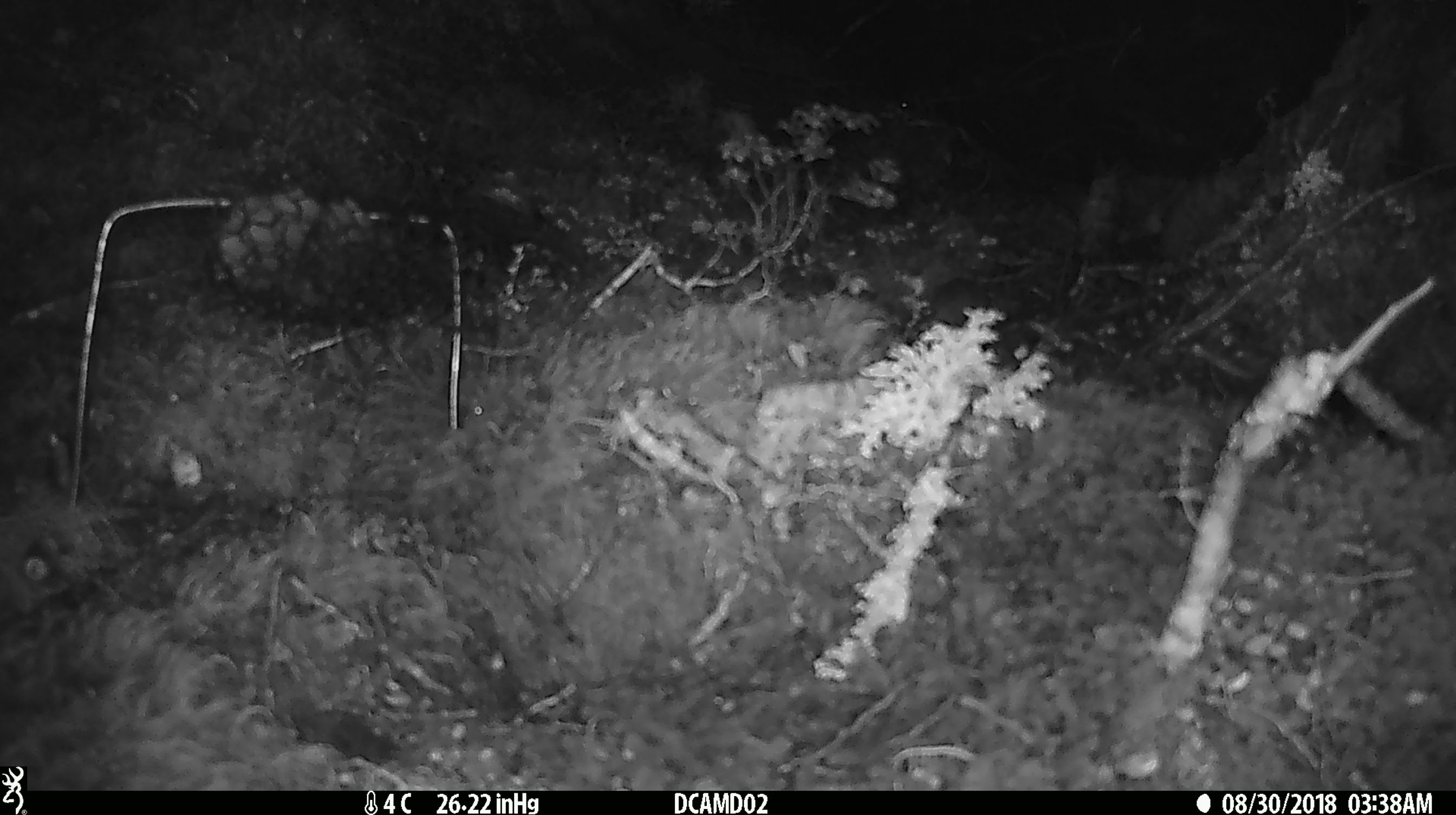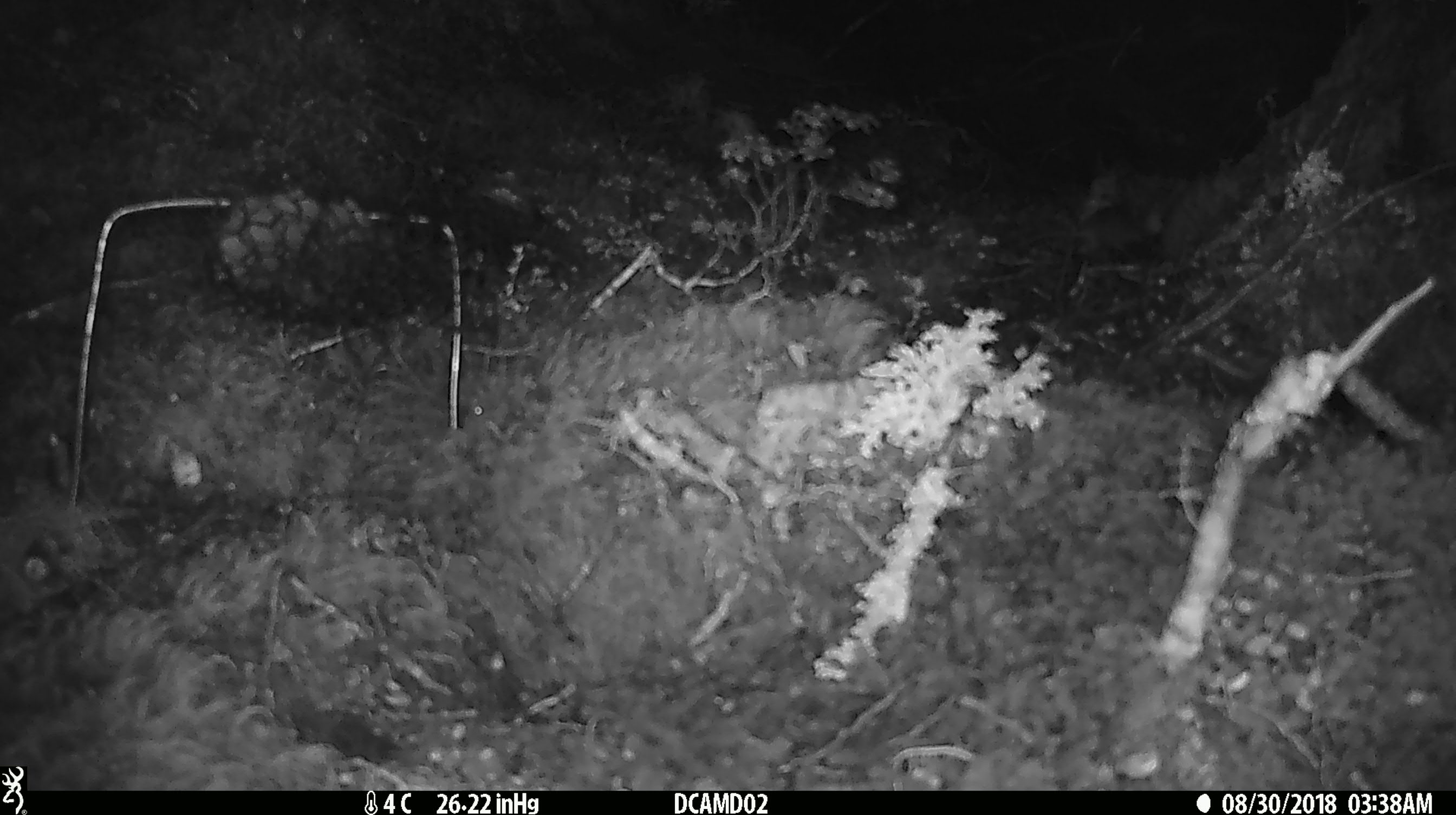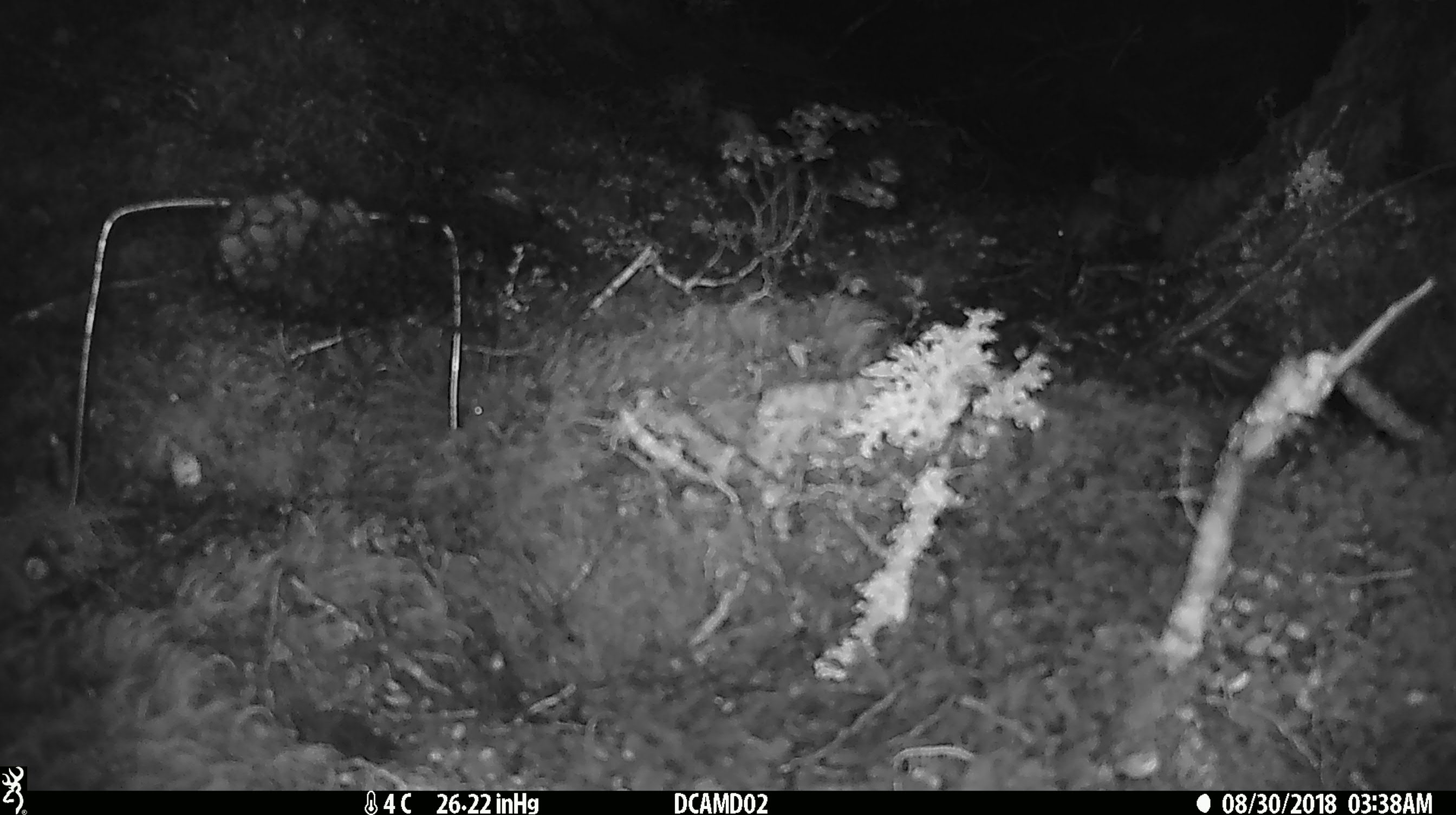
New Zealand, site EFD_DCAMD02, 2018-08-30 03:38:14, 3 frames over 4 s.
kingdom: Animalia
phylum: Chordata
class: Mammalia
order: Rodentia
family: Muridae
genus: Mus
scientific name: Mus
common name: mouse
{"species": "mouse (Mus)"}